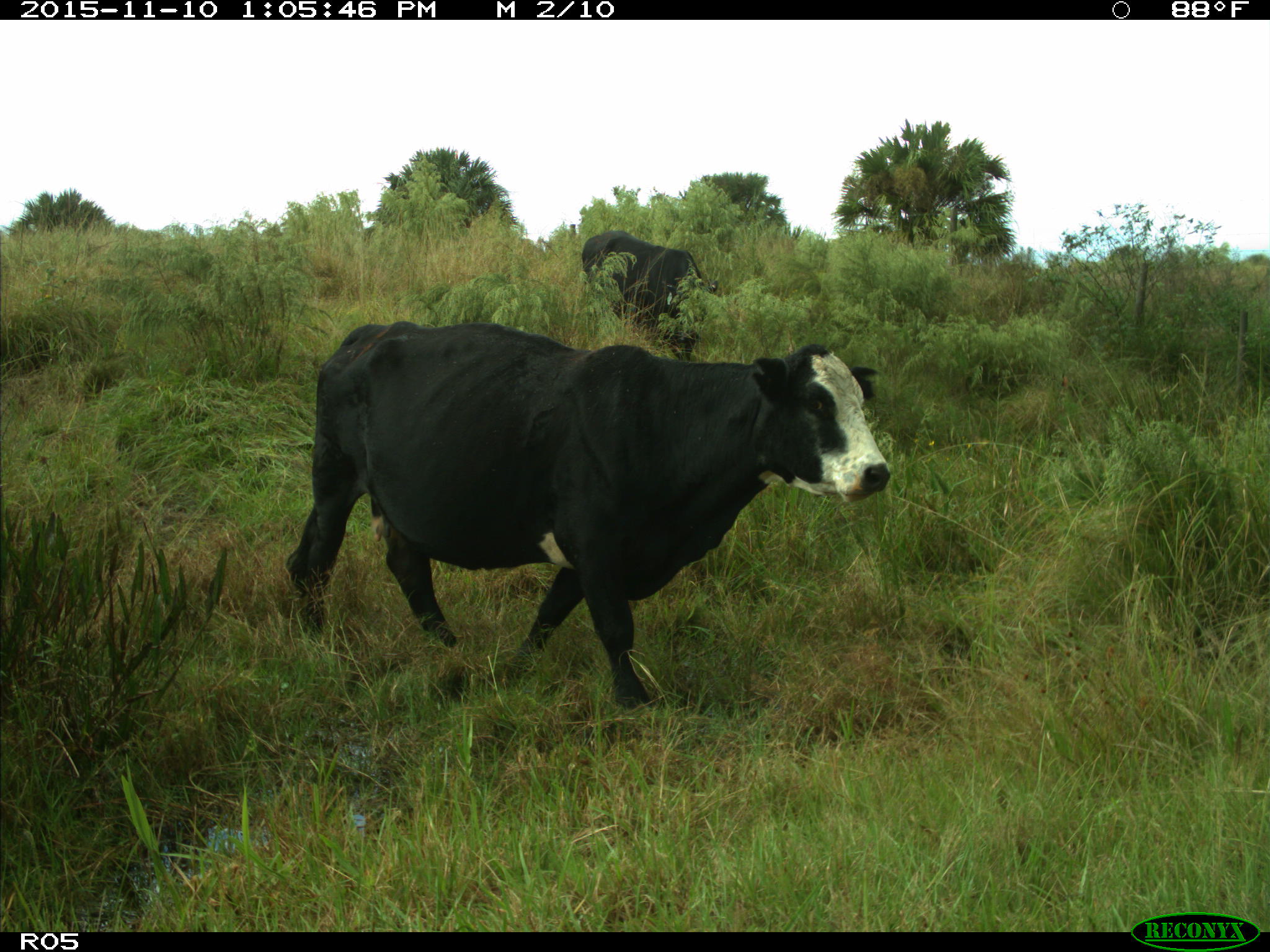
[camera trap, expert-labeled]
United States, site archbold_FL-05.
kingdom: Animalia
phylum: Chordata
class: Mammalia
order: Artiodactyla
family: Bovidae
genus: Bos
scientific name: Bos taurus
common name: domestic cow